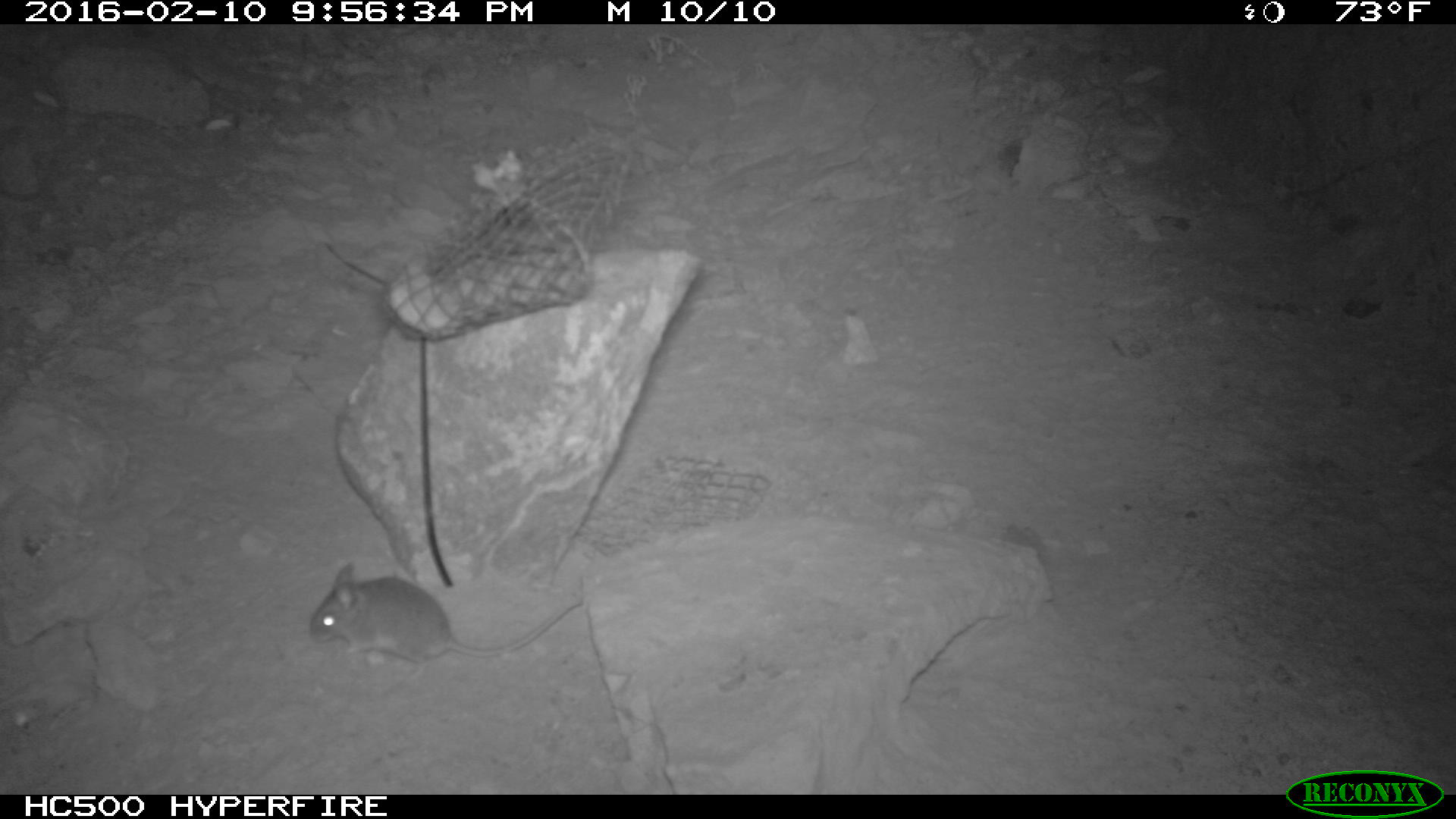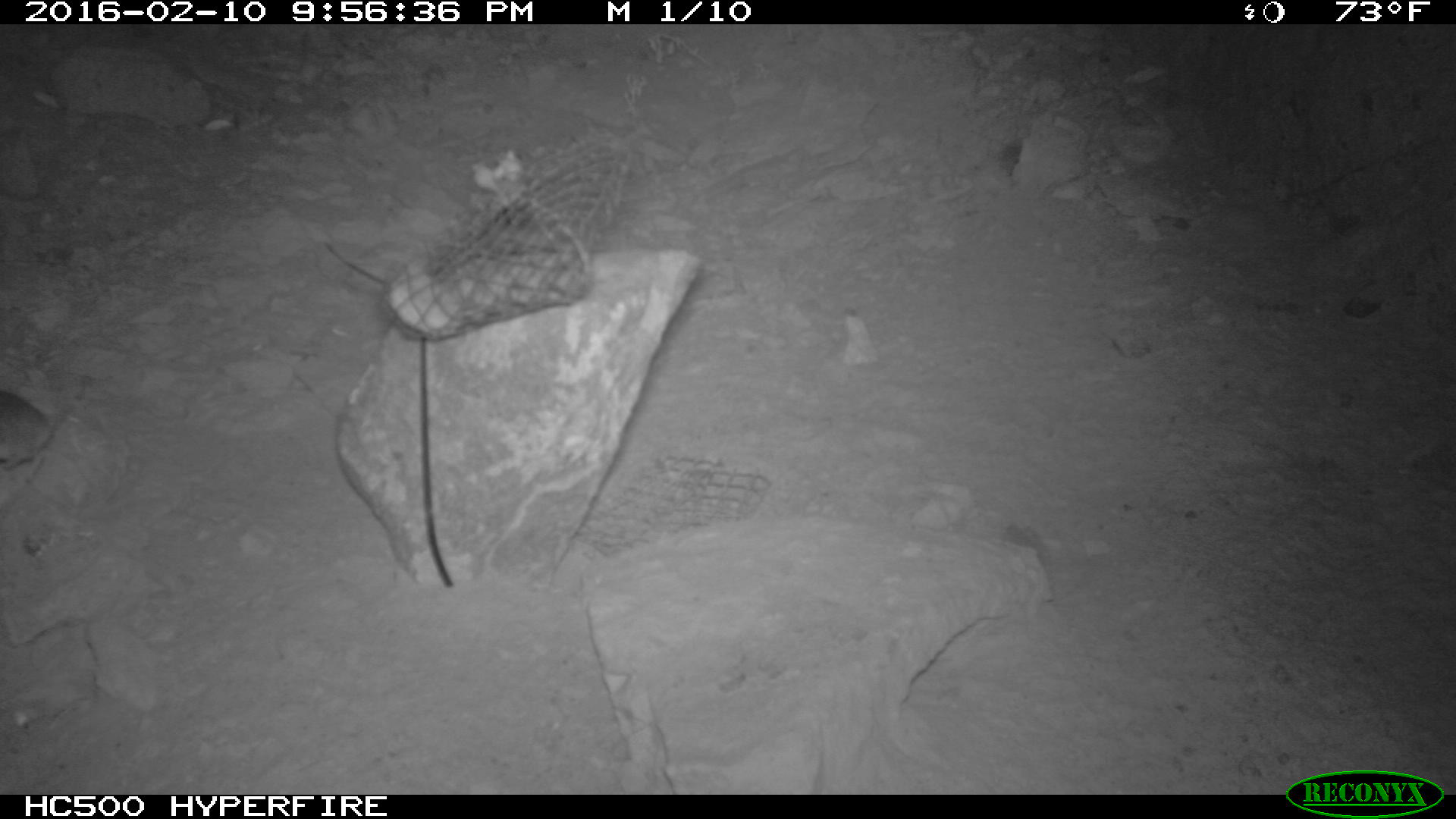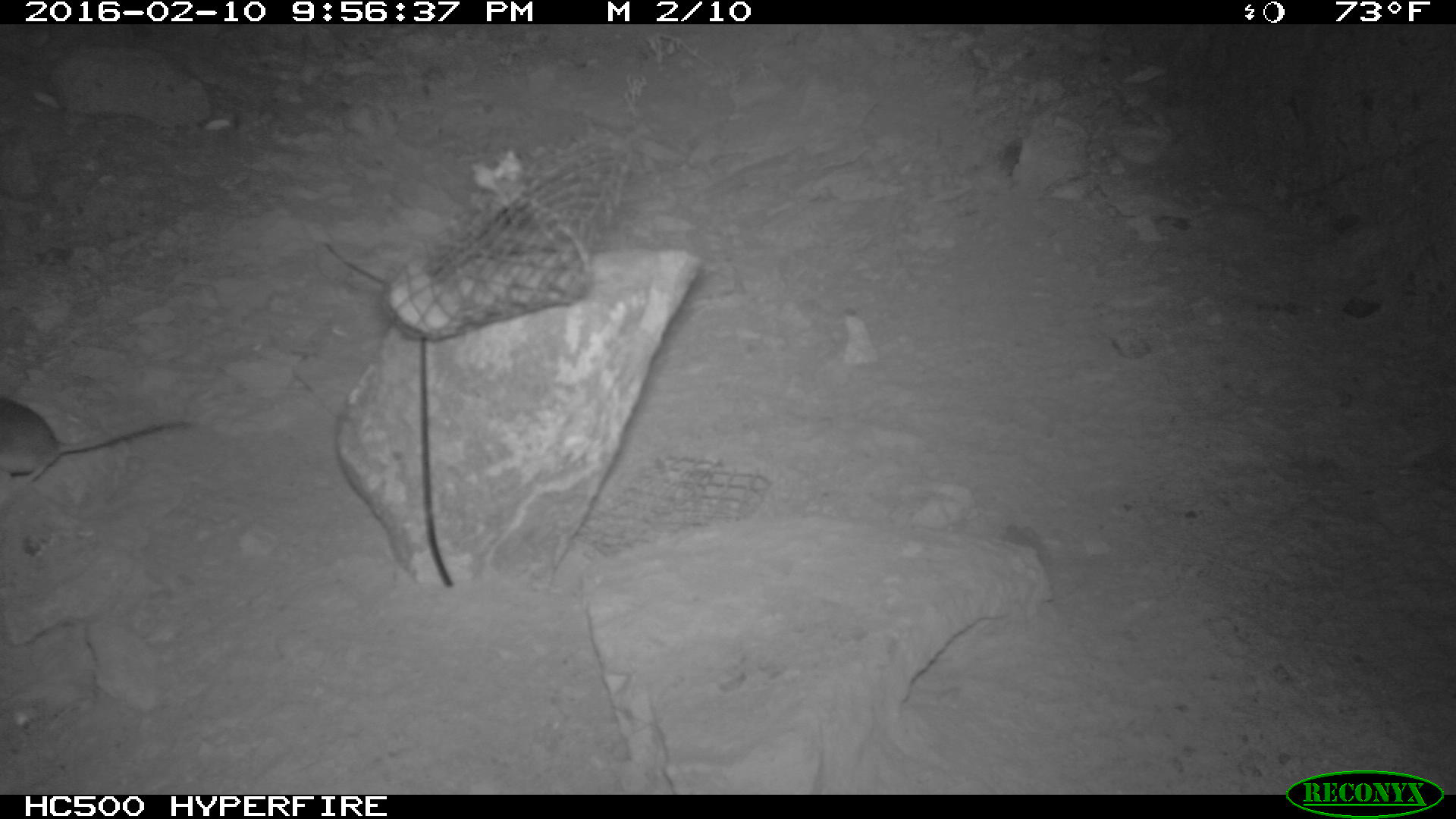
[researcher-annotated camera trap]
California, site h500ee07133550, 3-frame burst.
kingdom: Animalia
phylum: Chordata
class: Mammalia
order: Rodentia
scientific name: Rodentia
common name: rodent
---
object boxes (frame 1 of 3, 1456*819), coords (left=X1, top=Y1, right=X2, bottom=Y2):
rodent: (left=311, top=563, right=581, bottom=678)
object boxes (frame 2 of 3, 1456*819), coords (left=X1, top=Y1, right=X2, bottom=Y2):
rodent: (left=0, top=388, right=86, bottom=469)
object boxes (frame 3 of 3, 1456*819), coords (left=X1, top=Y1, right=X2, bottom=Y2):
rodent: (left=0, top=395, right=199, bottom=485)